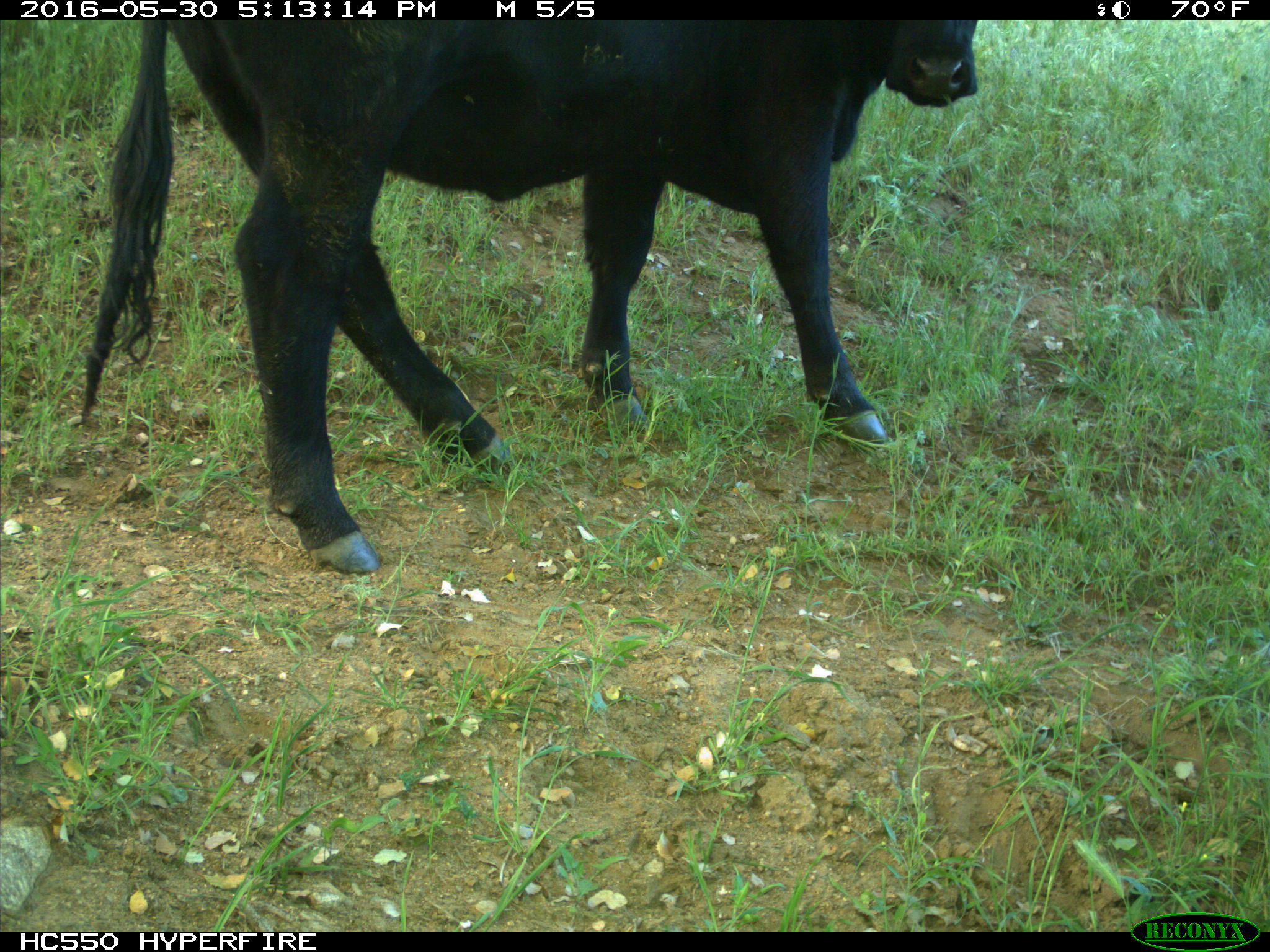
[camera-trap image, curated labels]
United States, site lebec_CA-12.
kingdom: Animalia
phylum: Chordata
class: Mammalia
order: Artiodactyla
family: Bovidae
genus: Bos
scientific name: Bos taurus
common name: domestic cow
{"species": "Bos taurus (domestic cow)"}